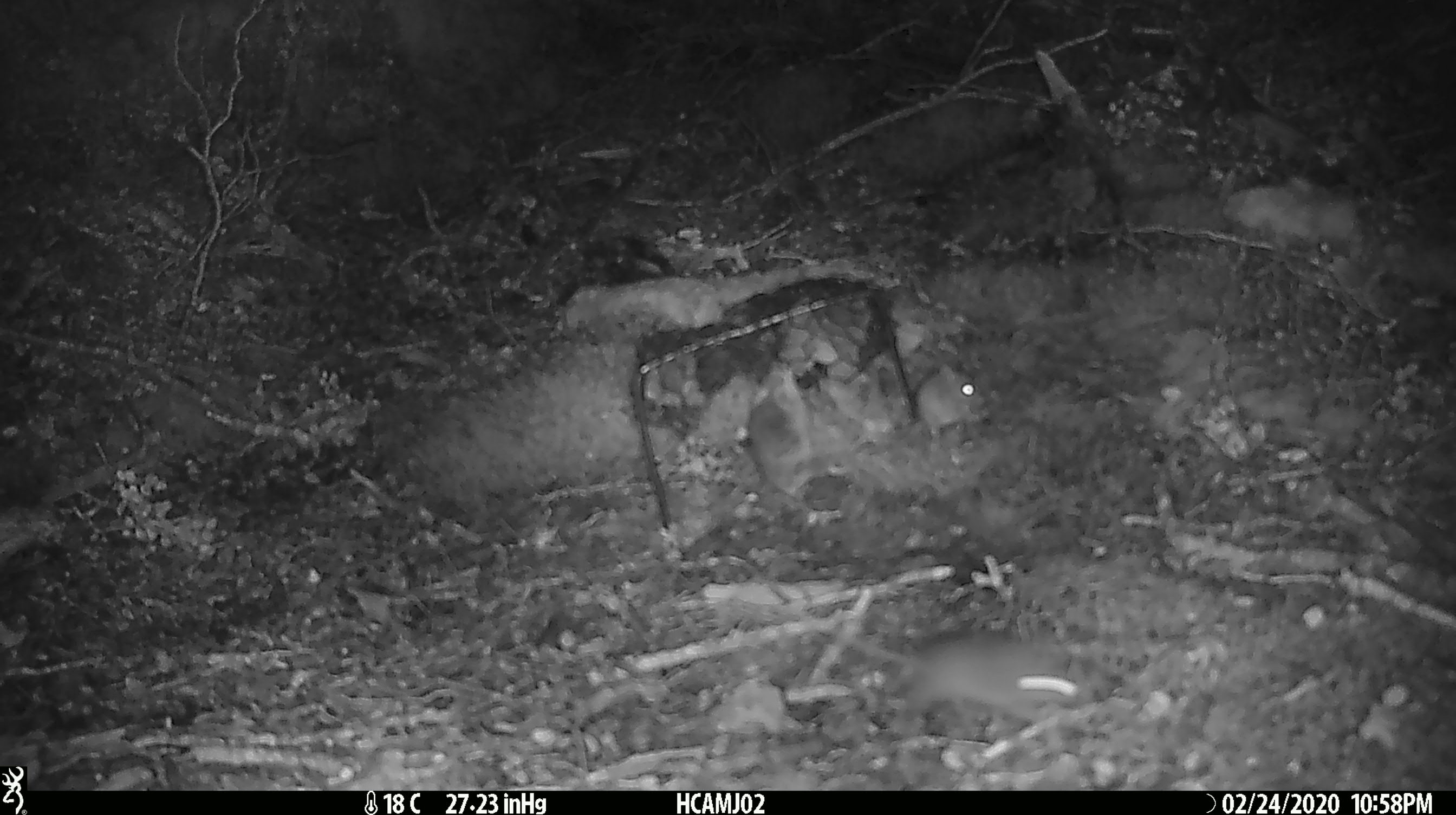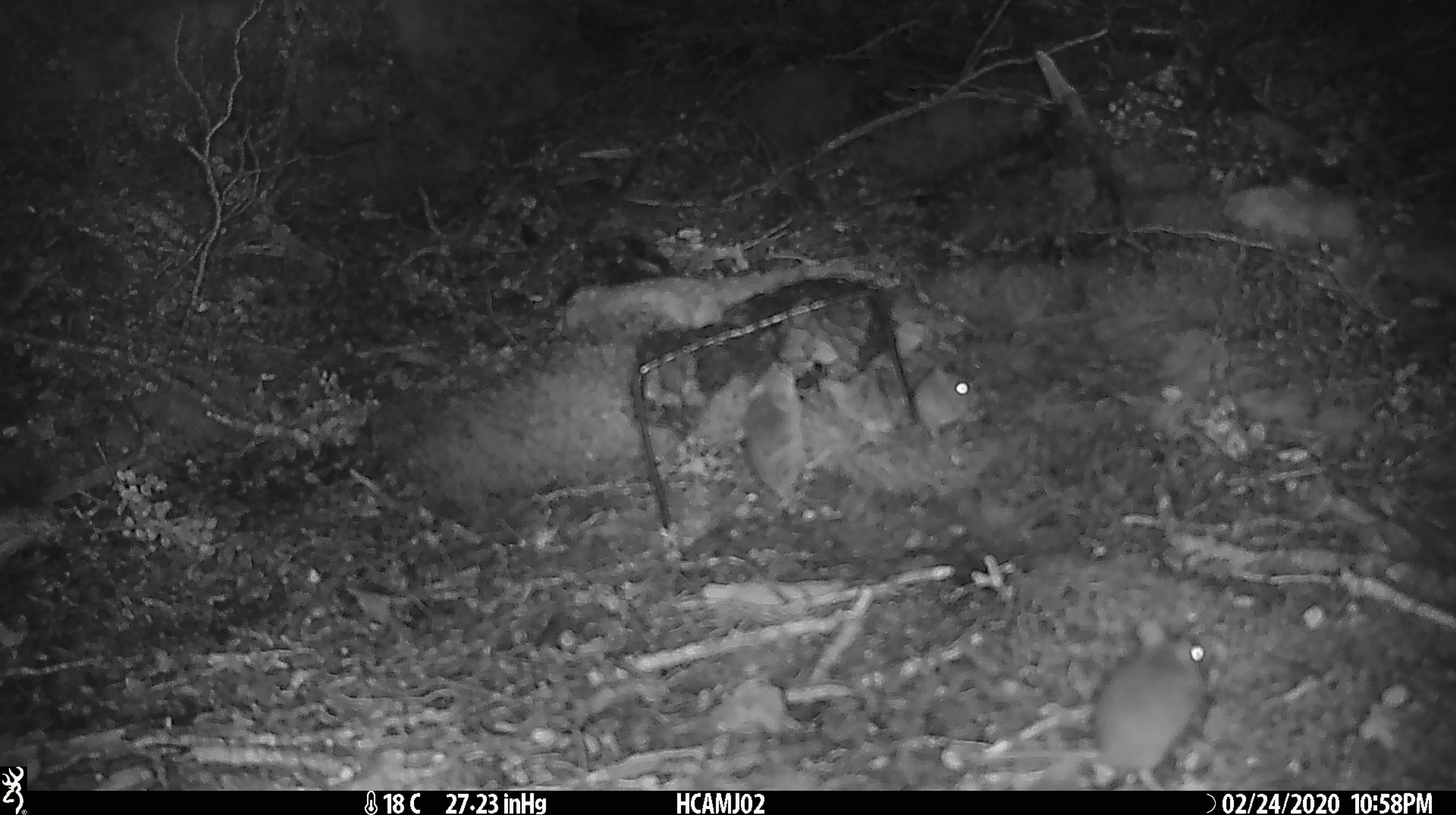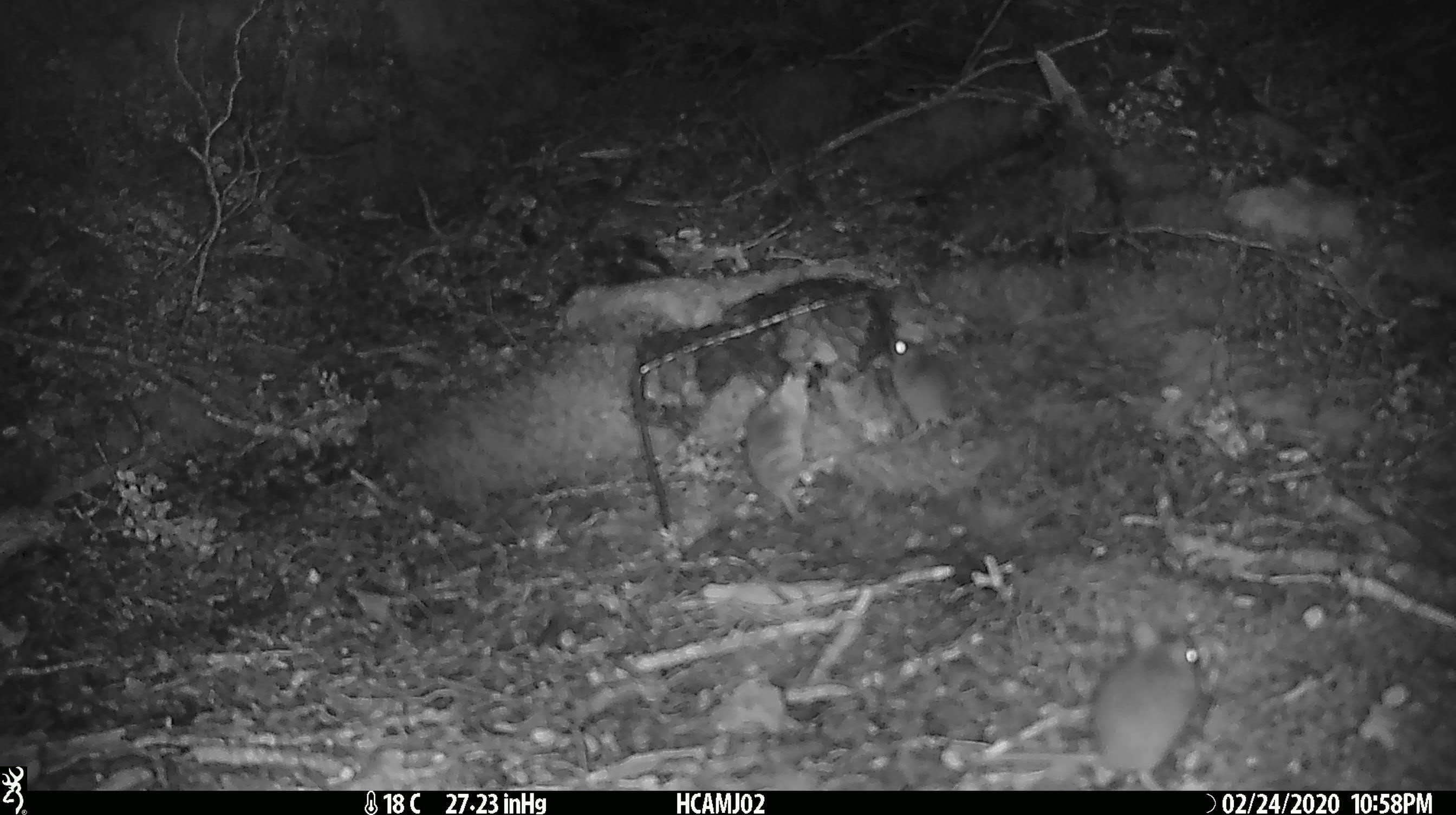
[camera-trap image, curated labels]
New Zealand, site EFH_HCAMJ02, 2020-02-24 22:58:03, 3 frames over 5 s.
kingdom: Animalia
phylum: Chordata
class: Mammalia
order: Rodentia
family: Muridae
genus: Mus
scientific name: Mus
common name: mouse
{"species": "mouse (Mus)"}